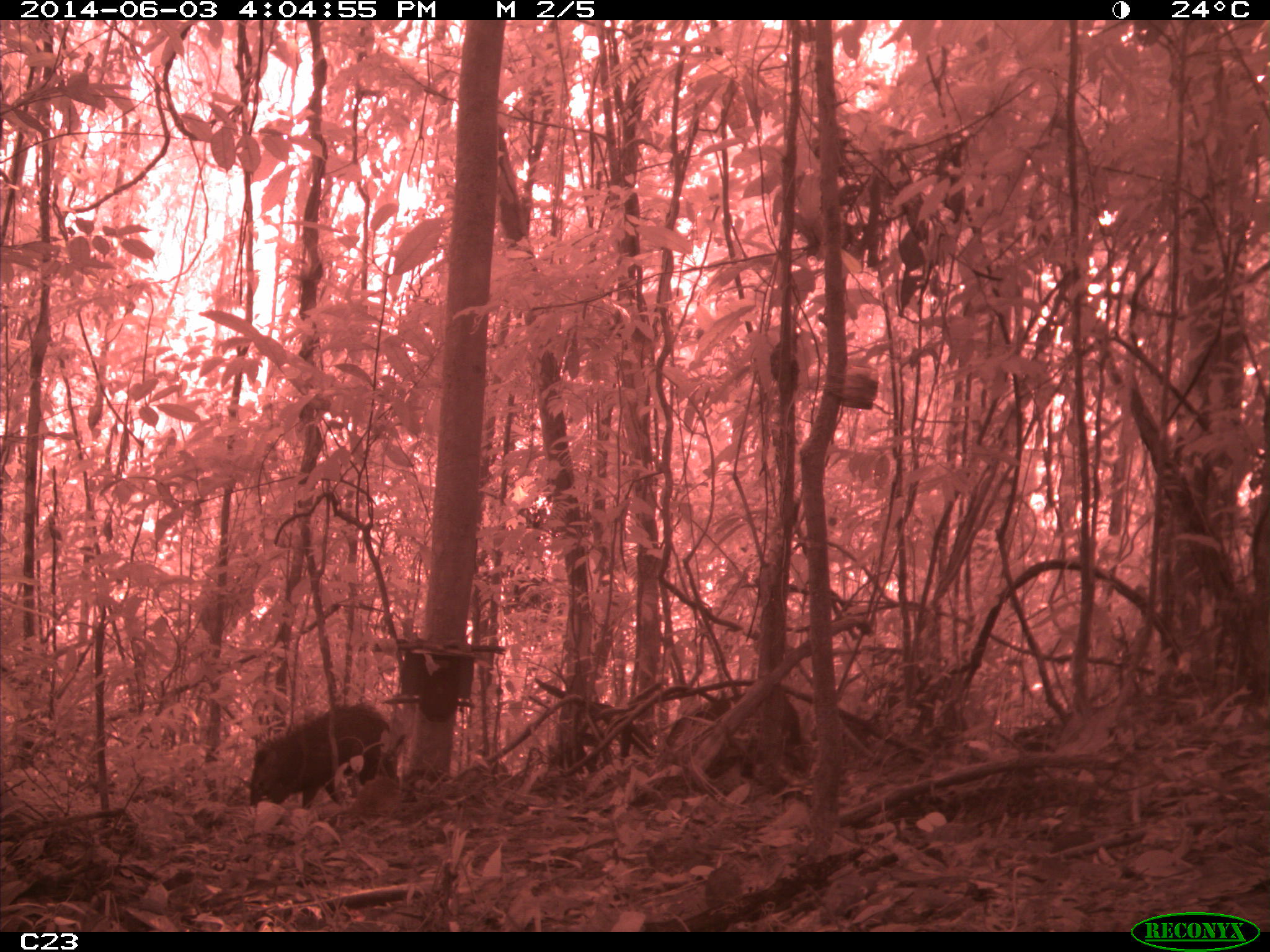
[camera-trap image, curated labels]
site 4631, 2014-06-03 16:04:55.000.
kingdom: Animalia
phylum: Chordata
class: Mammalia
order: Artiodactyla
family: Tayassuidae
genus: Pecari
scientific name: Pecari tajacu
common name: collared peccary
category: tayassu tajacu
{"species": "tayassu tajacu (collared peccary) (Pecari tajacu)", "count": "2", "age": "adult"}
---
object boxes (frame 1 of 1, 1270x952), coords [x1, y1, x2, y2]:
tayassu tajacu: [248, 701, 390, 808]